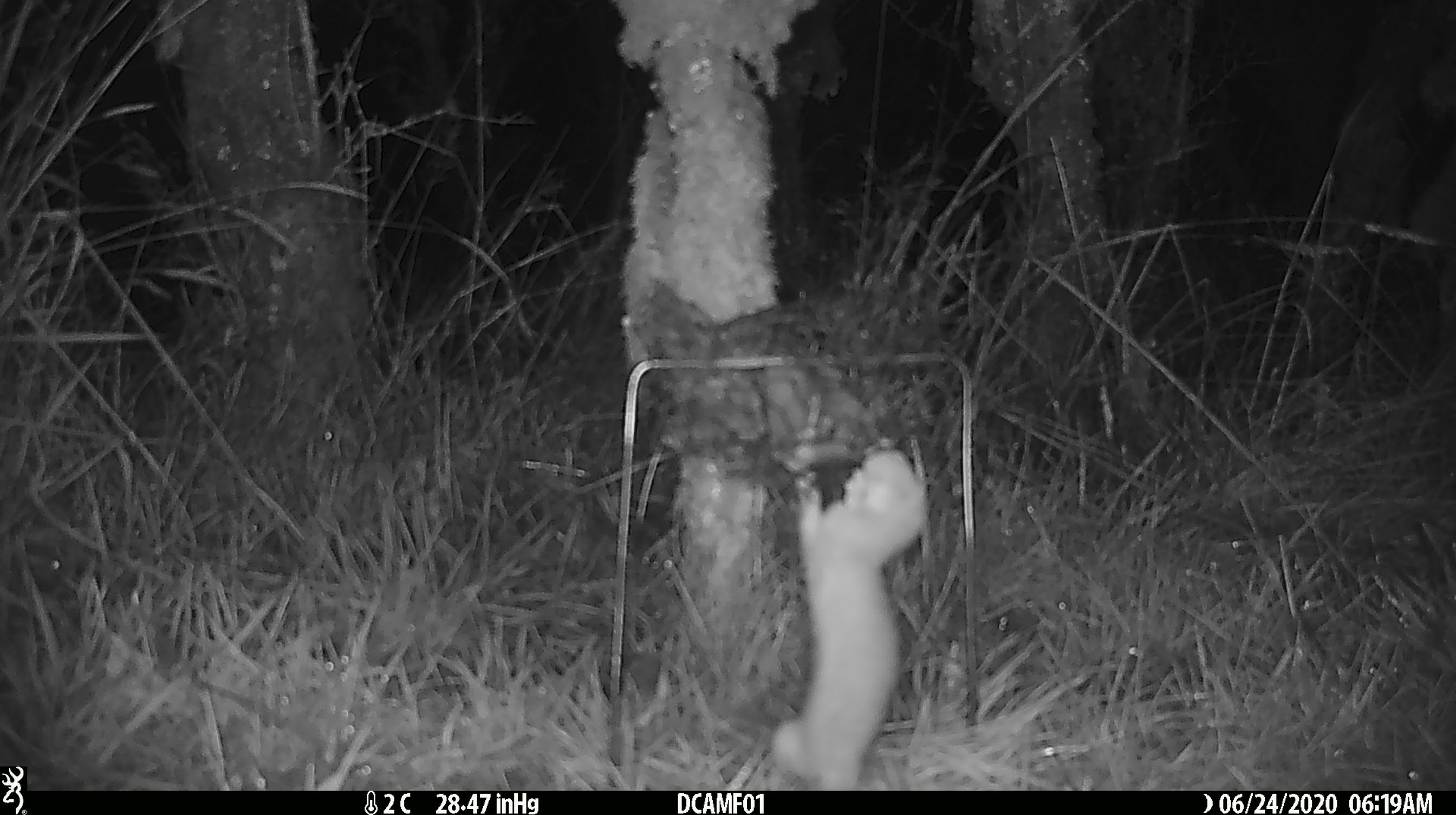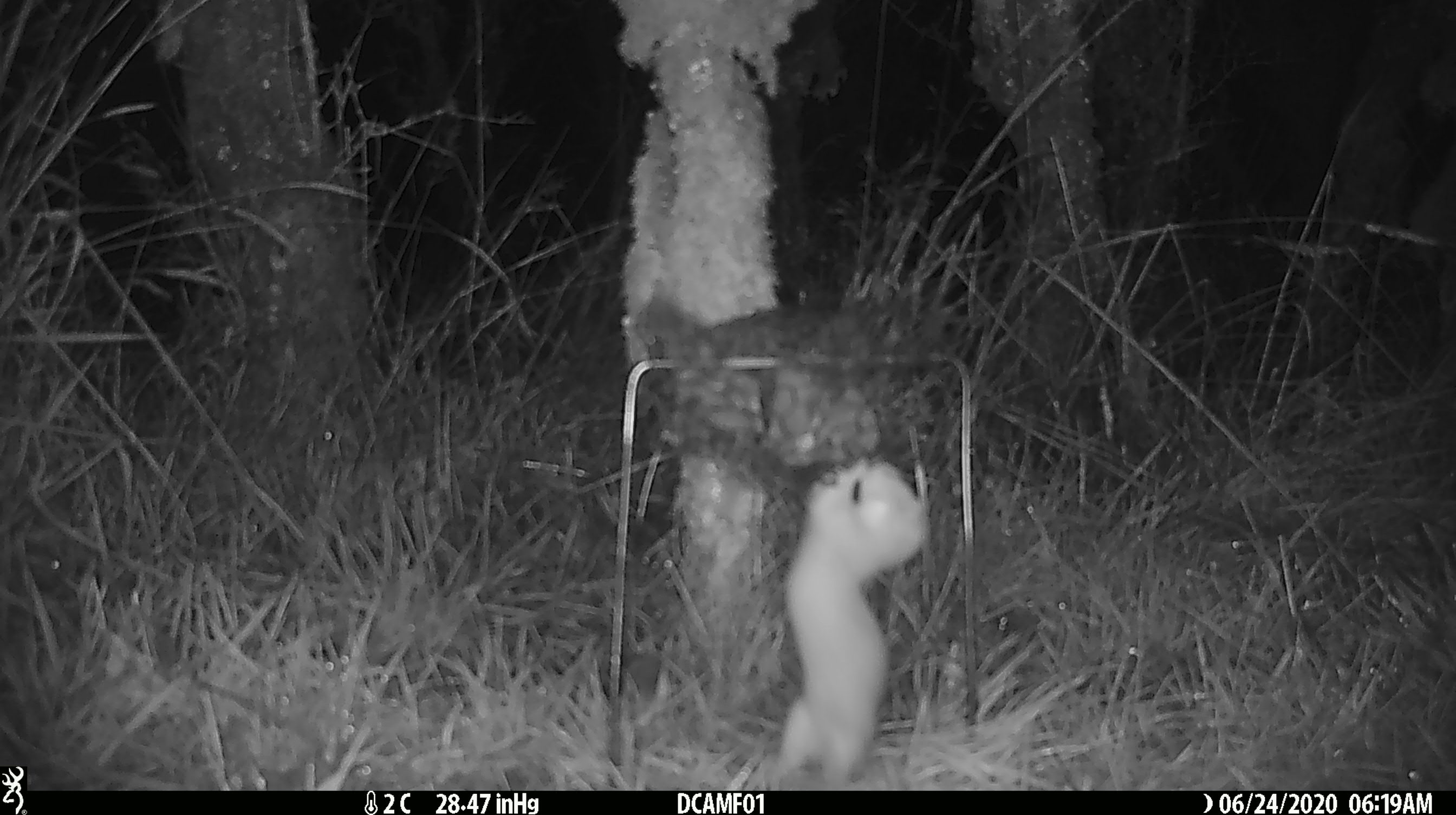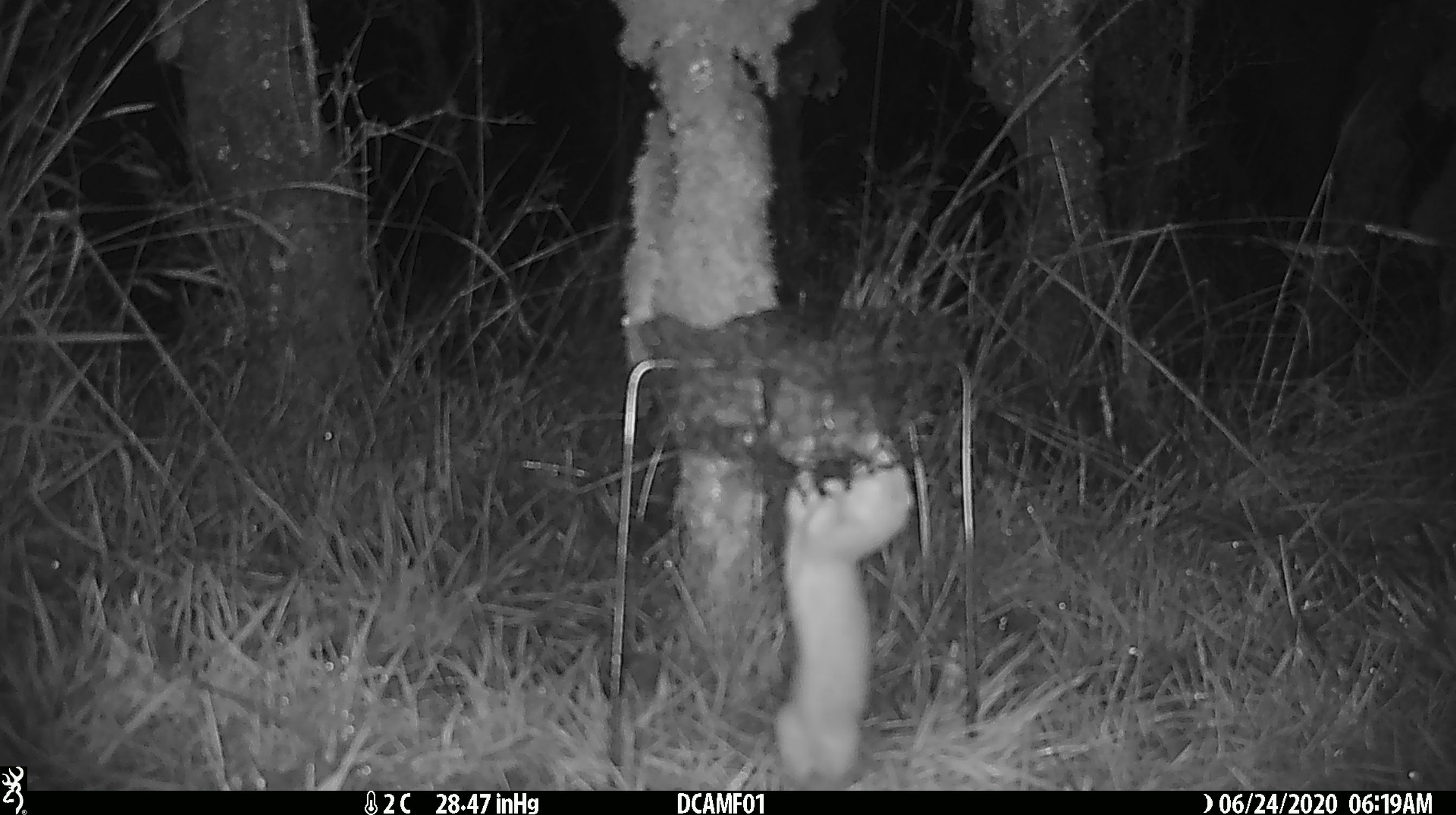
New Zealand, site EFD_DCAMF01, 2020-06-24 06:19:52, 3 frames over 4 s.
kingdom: Animalia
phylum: Chordata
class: Mammalia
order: Carnivora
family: Mustelidae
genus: Mustela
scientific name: Mustela nivalis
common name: least weasel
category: weasel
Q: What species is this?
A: Weasel (least weasel) (Mustela nivalis).